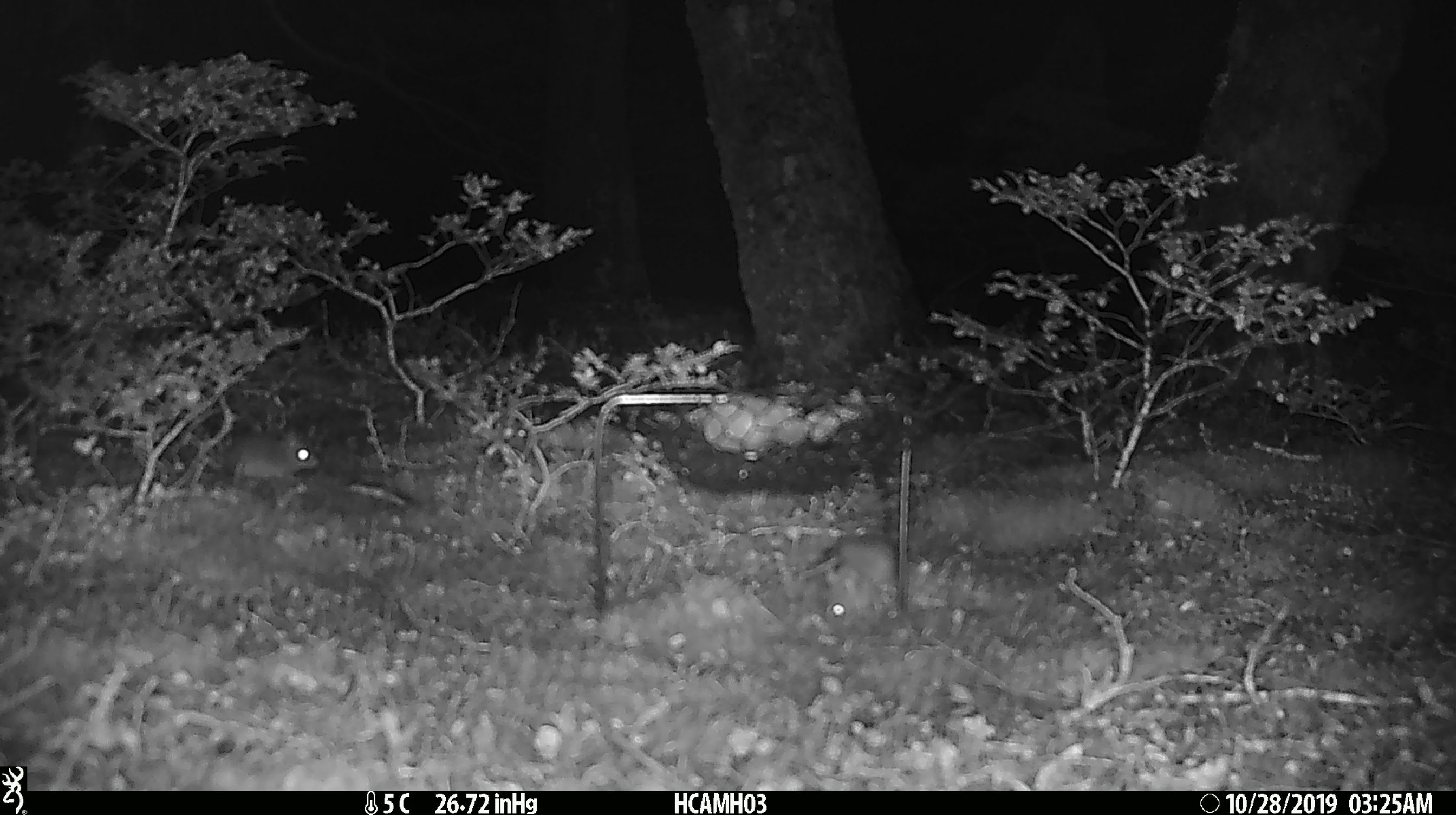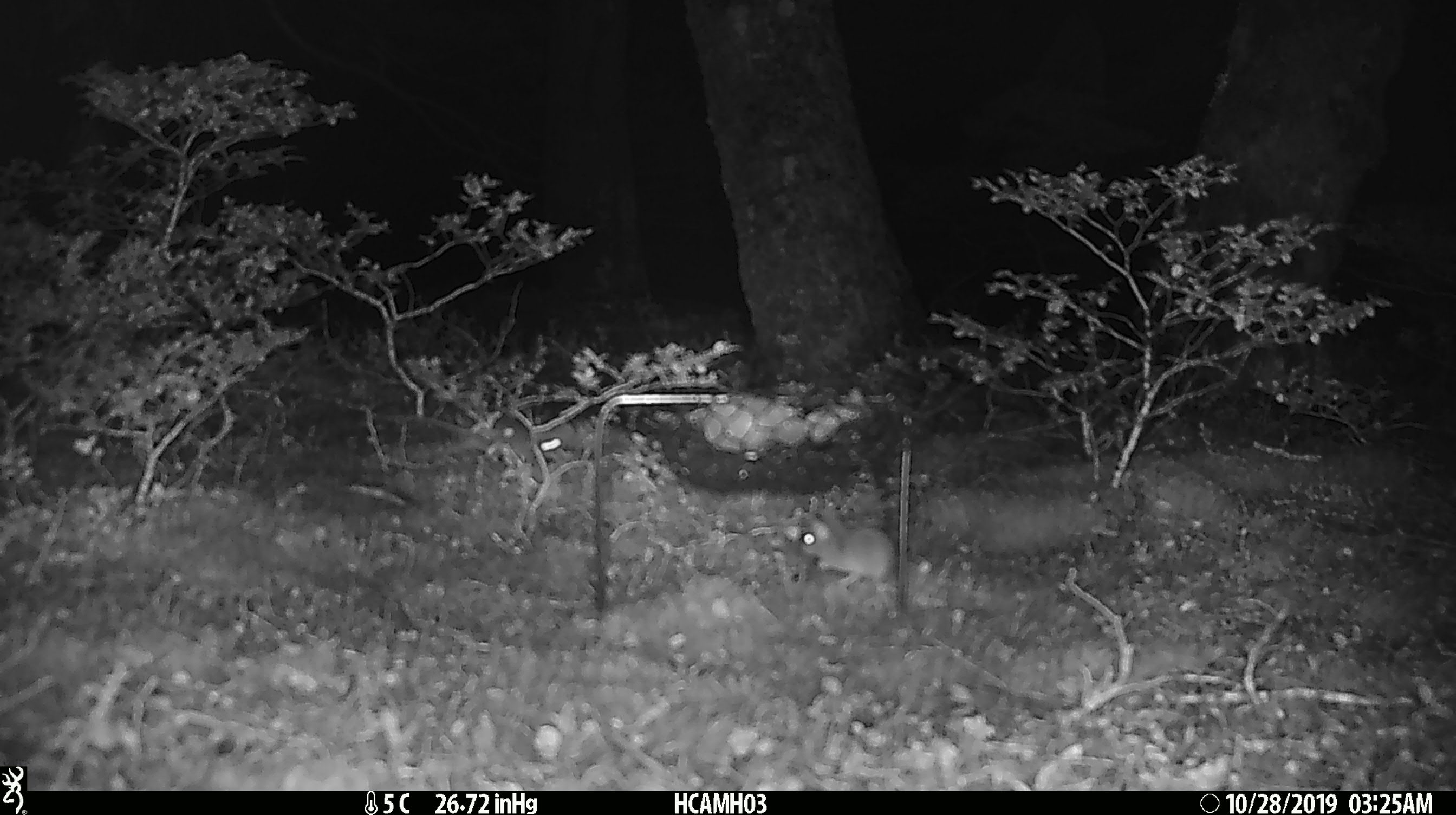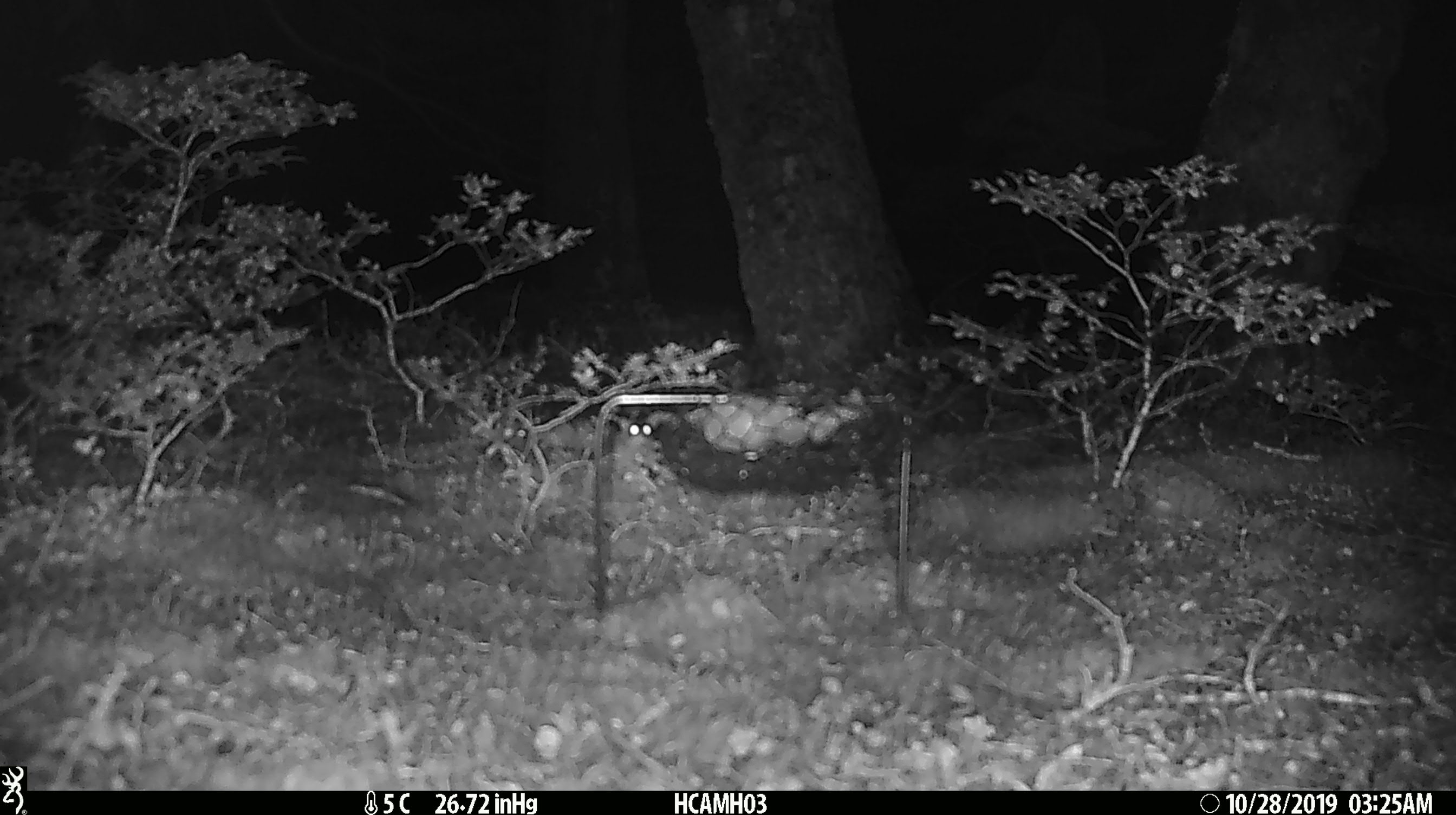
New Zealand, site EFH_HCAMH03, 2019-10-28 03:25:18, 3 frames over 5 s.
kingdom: Animalia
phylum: Chordata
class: Mammalia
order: Rodentia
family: Muridae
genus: Mus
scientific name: Mus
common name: mouse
Mouse (Mus).